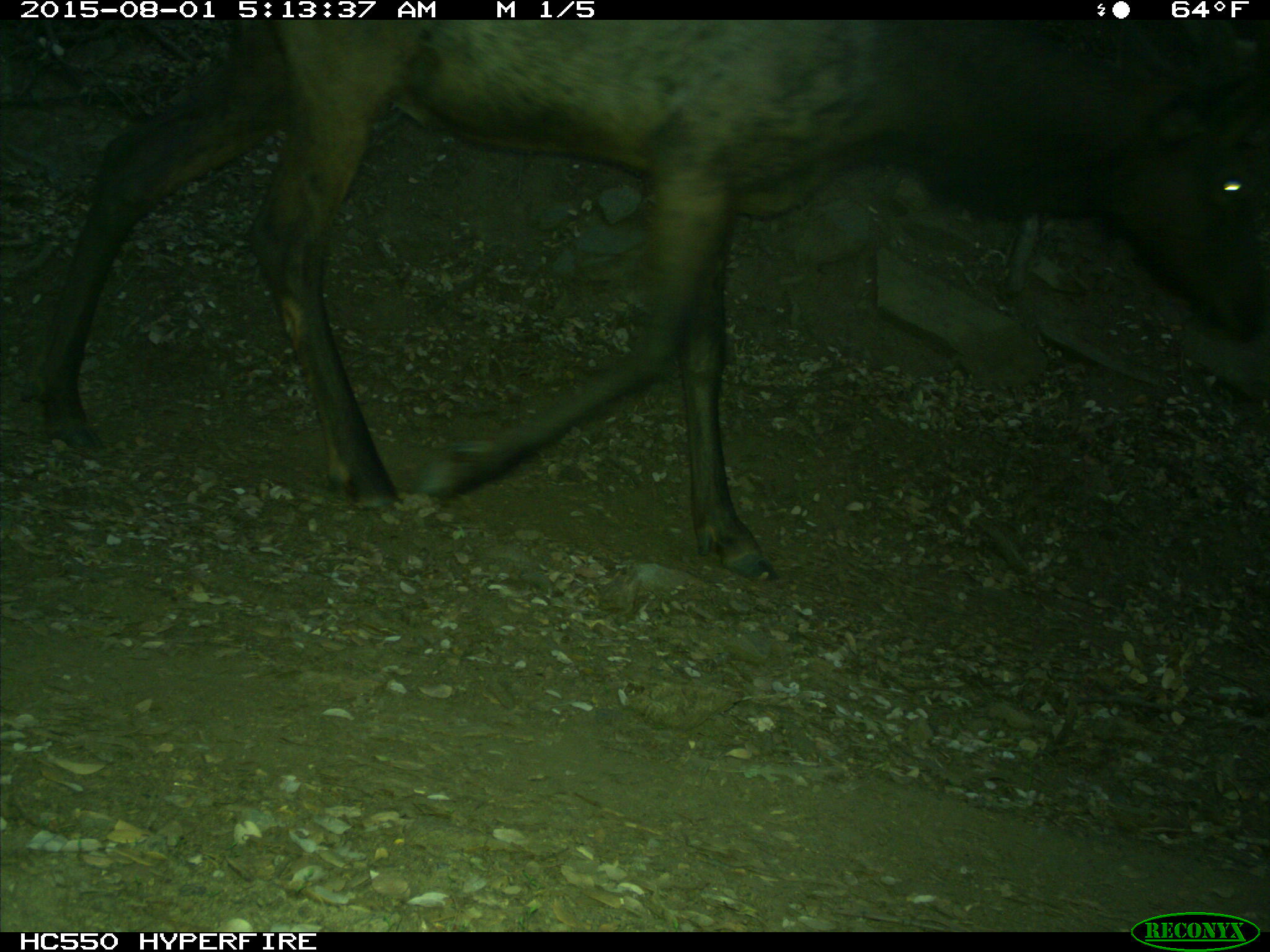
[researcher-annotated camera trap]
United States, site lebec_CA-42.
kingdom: Animalia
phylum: Chordata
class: Mammalia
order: Artiodactyla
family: Cervidae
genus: Cervus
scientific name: Cervus canadensis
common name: elk